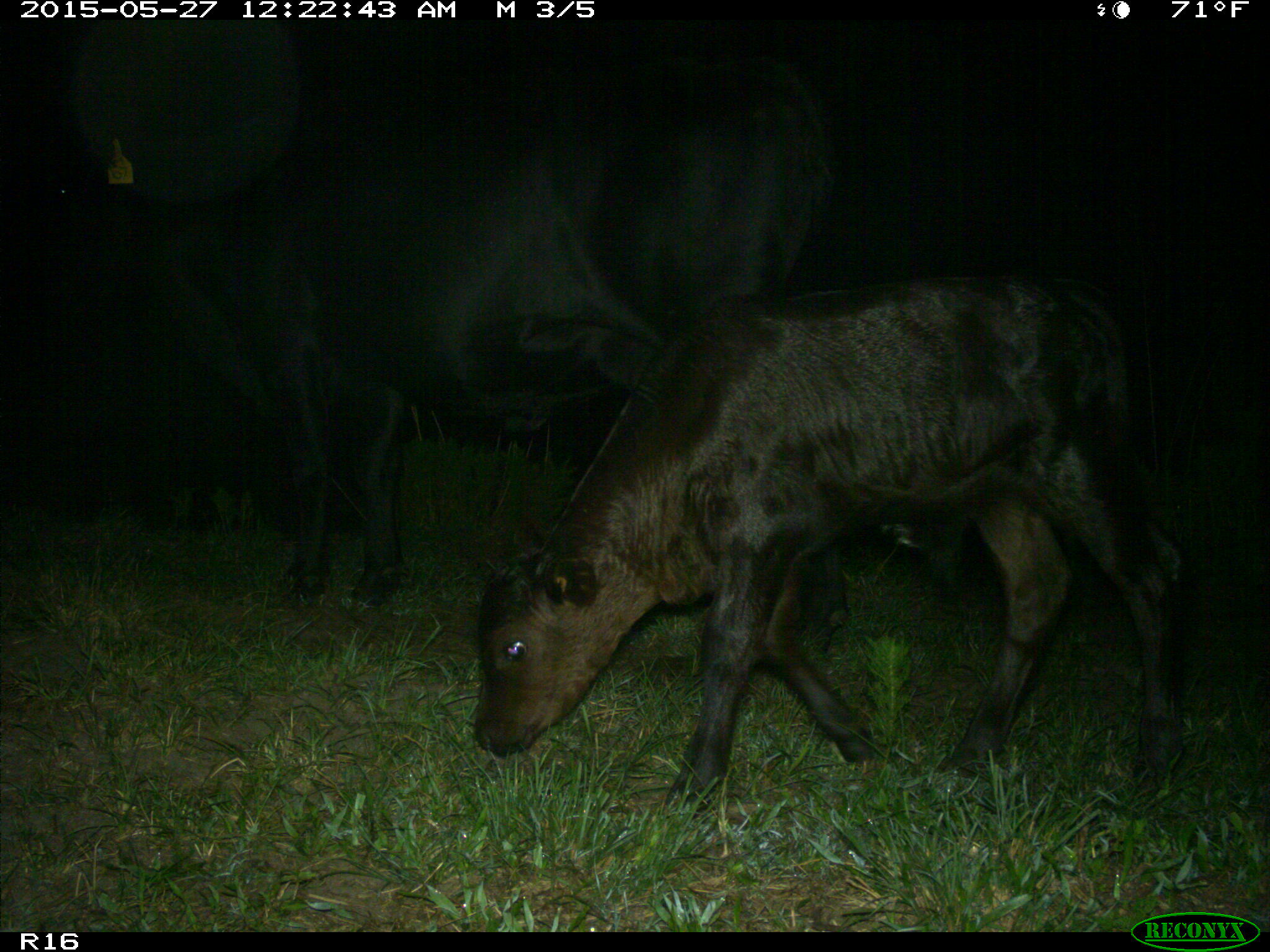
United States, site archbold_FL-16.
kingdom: Animalia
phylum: Chordata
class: Mammalia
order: Artiodactyla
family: Bovidae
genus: Bos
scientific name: Bos taurus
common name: domestic cow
Bos taurus (domestic cow).